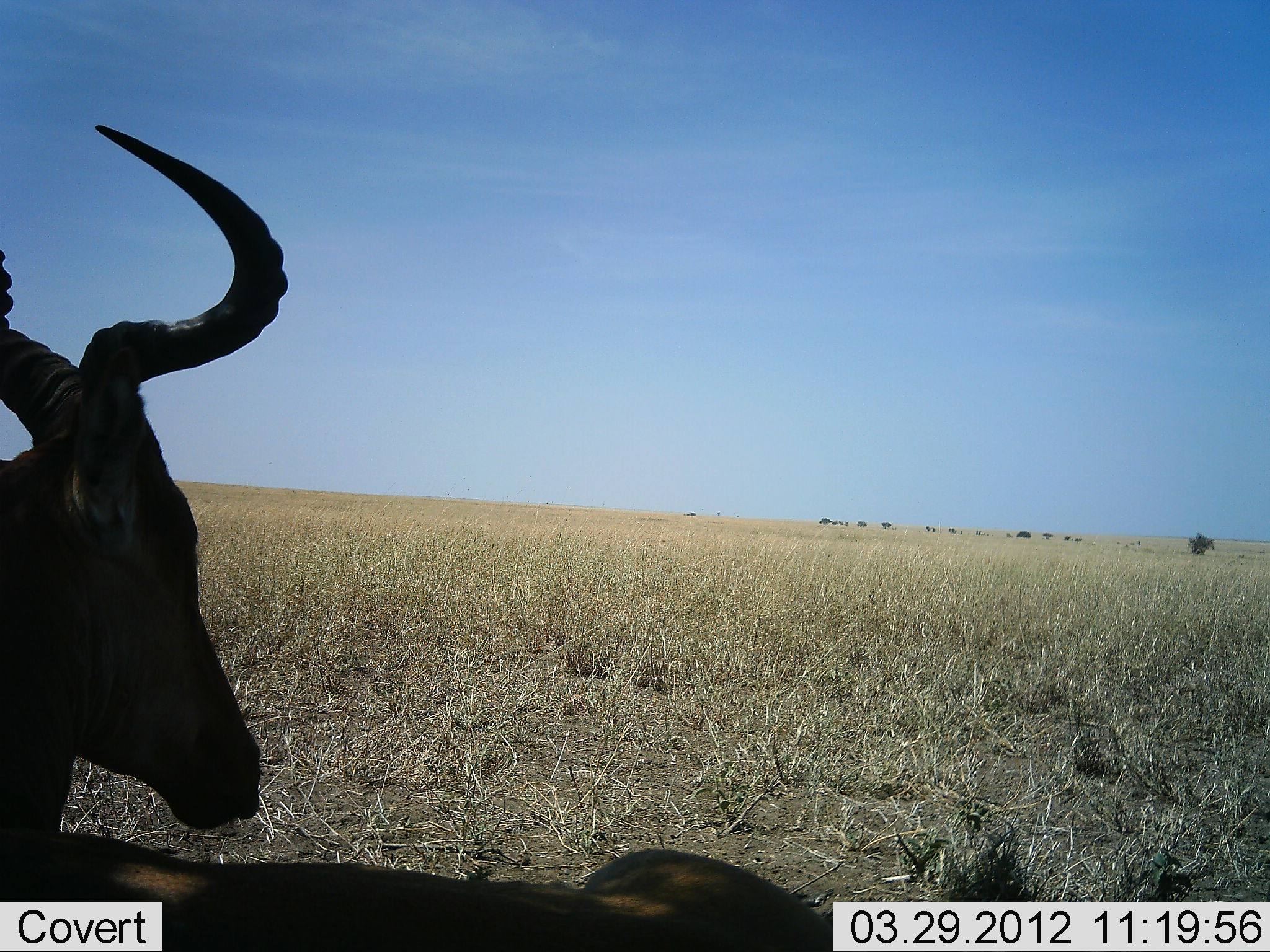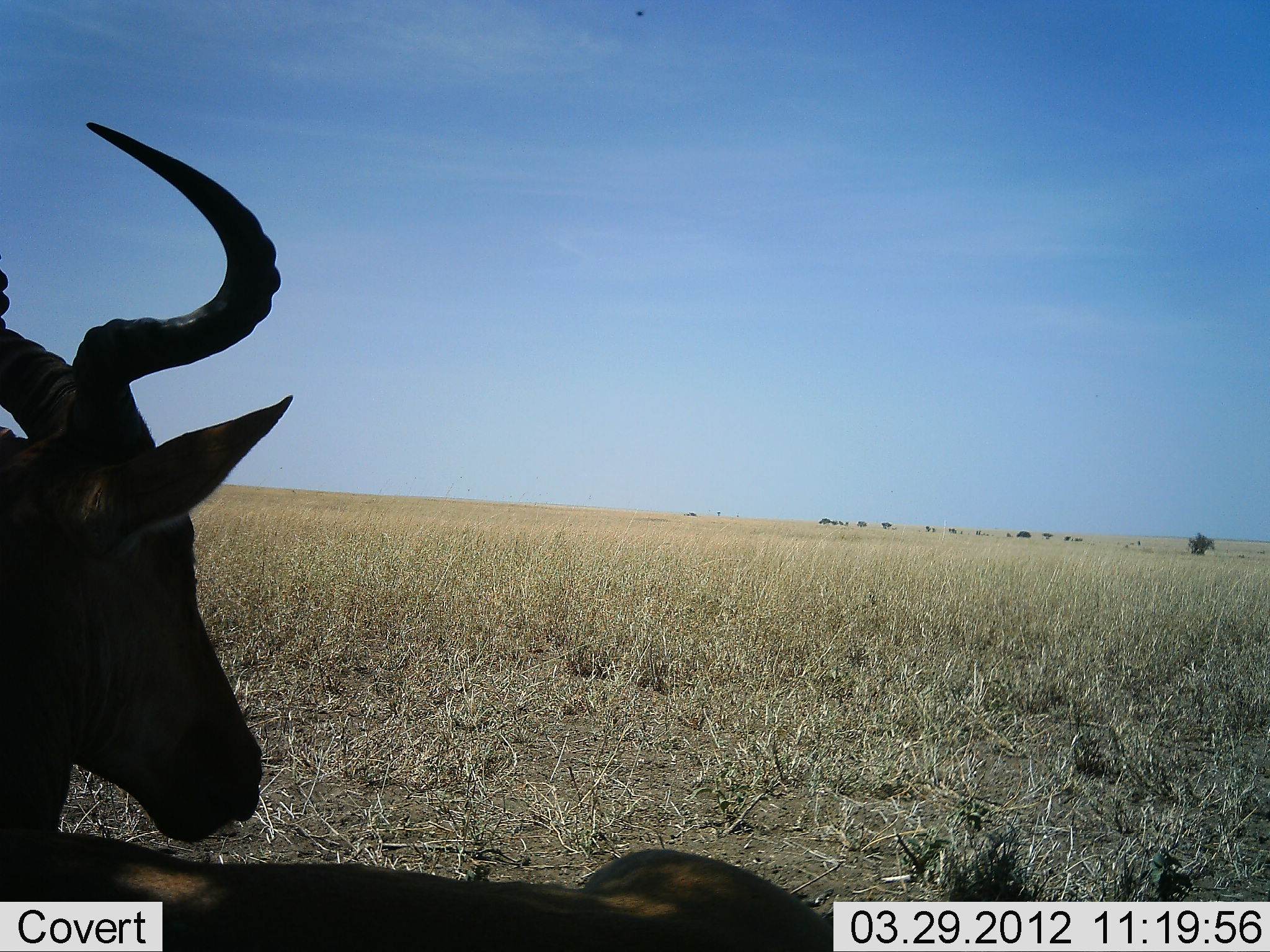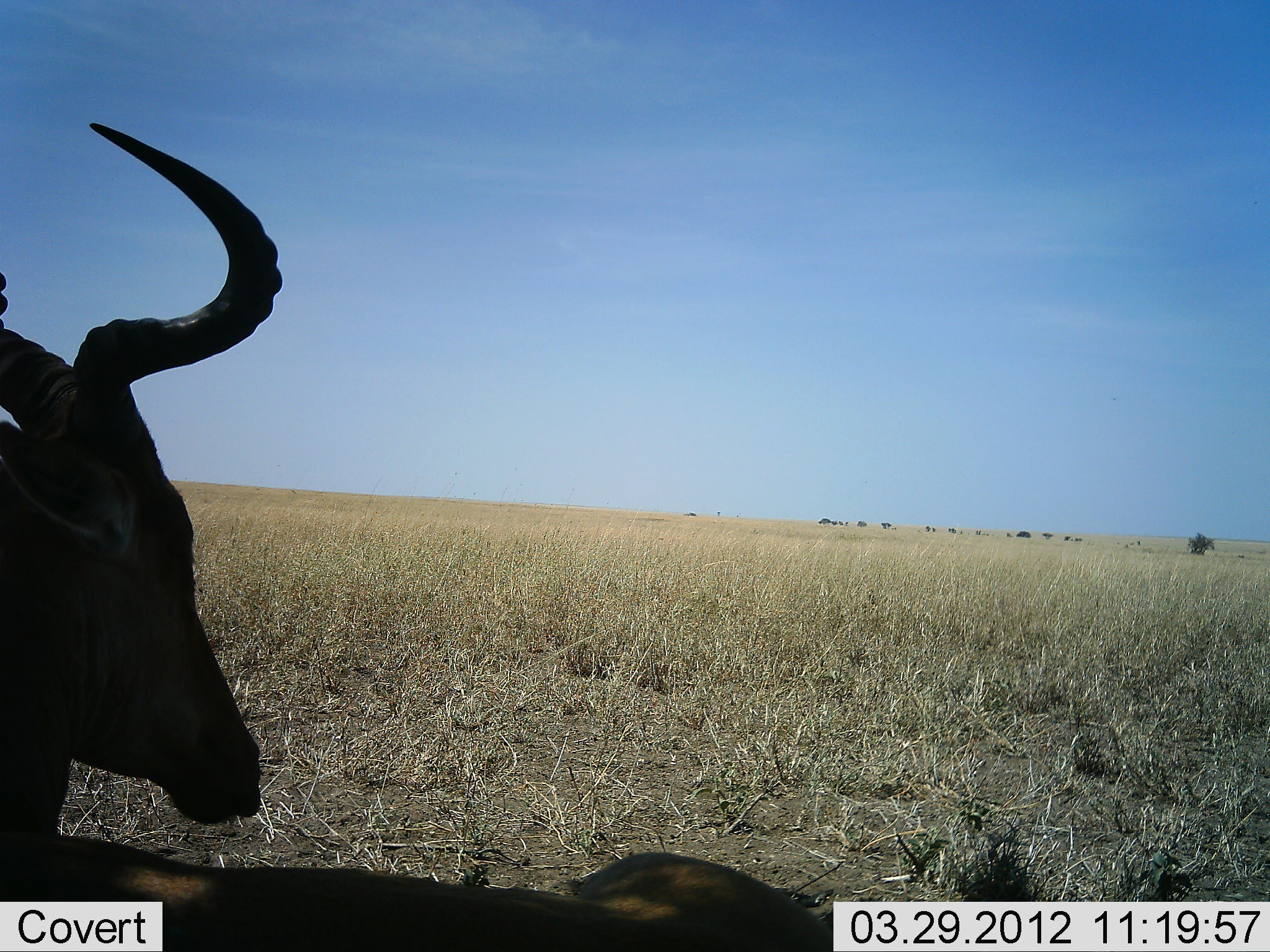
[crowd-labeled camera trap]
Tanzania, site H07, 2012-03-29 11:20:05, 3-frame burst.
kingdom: Animalia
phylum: Chordata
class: Mammalia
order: Artiodactyla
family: Bovidae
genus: Alcelaphus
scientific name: Alcelaphus buselaphus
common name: hartebeest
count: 1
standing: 25%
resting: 85%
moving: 0%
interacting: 0%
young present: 0%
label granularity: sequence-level